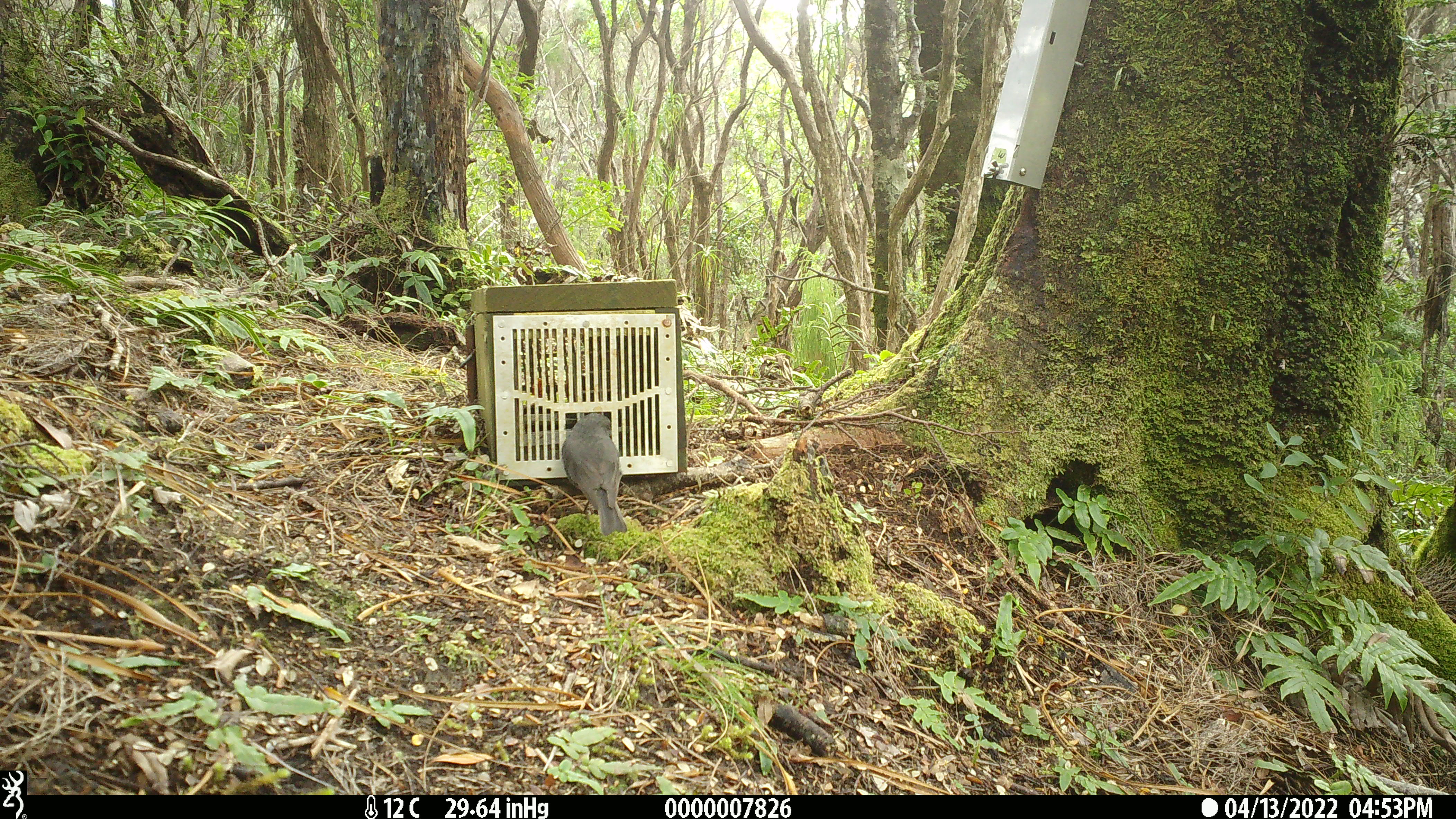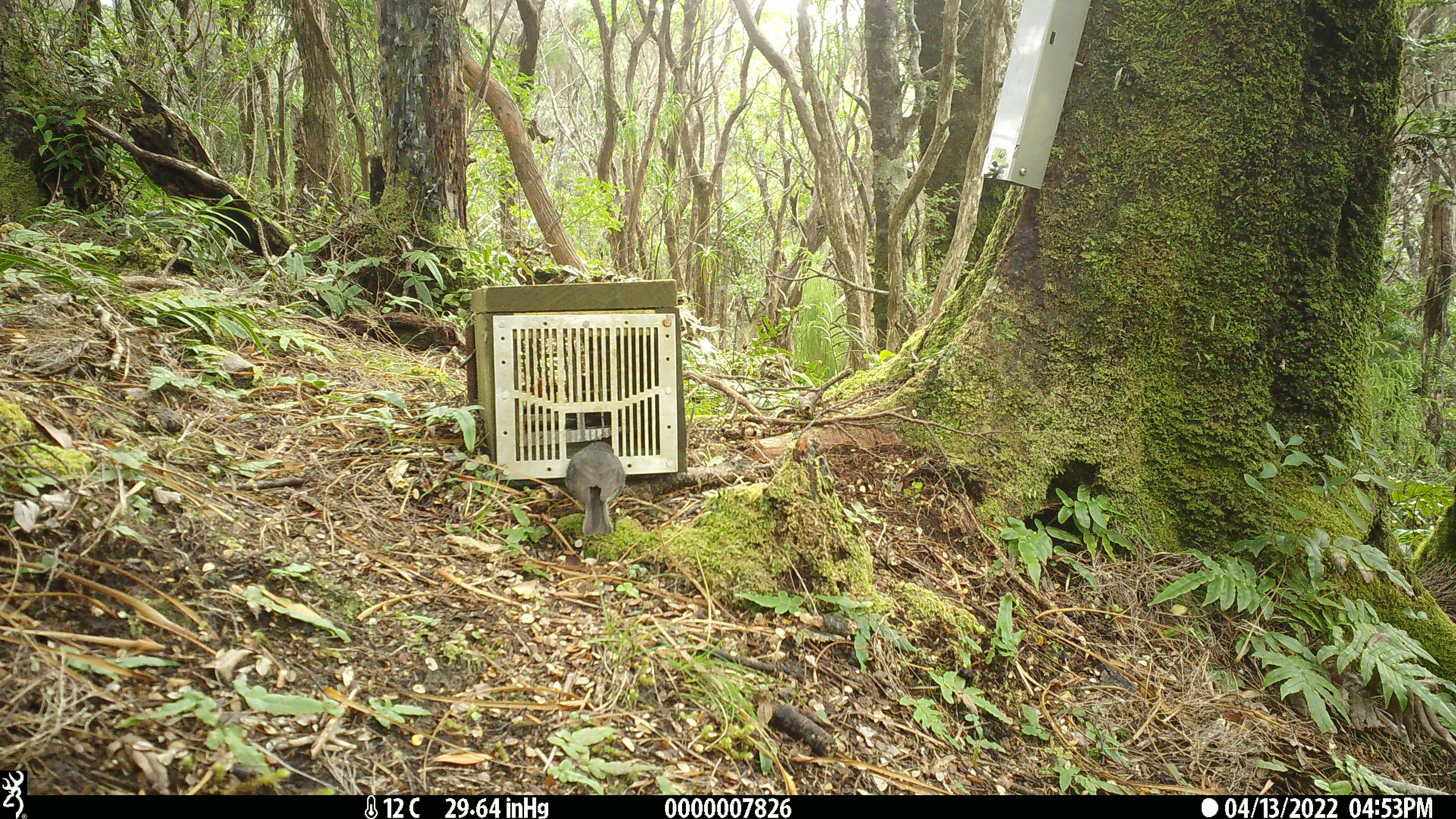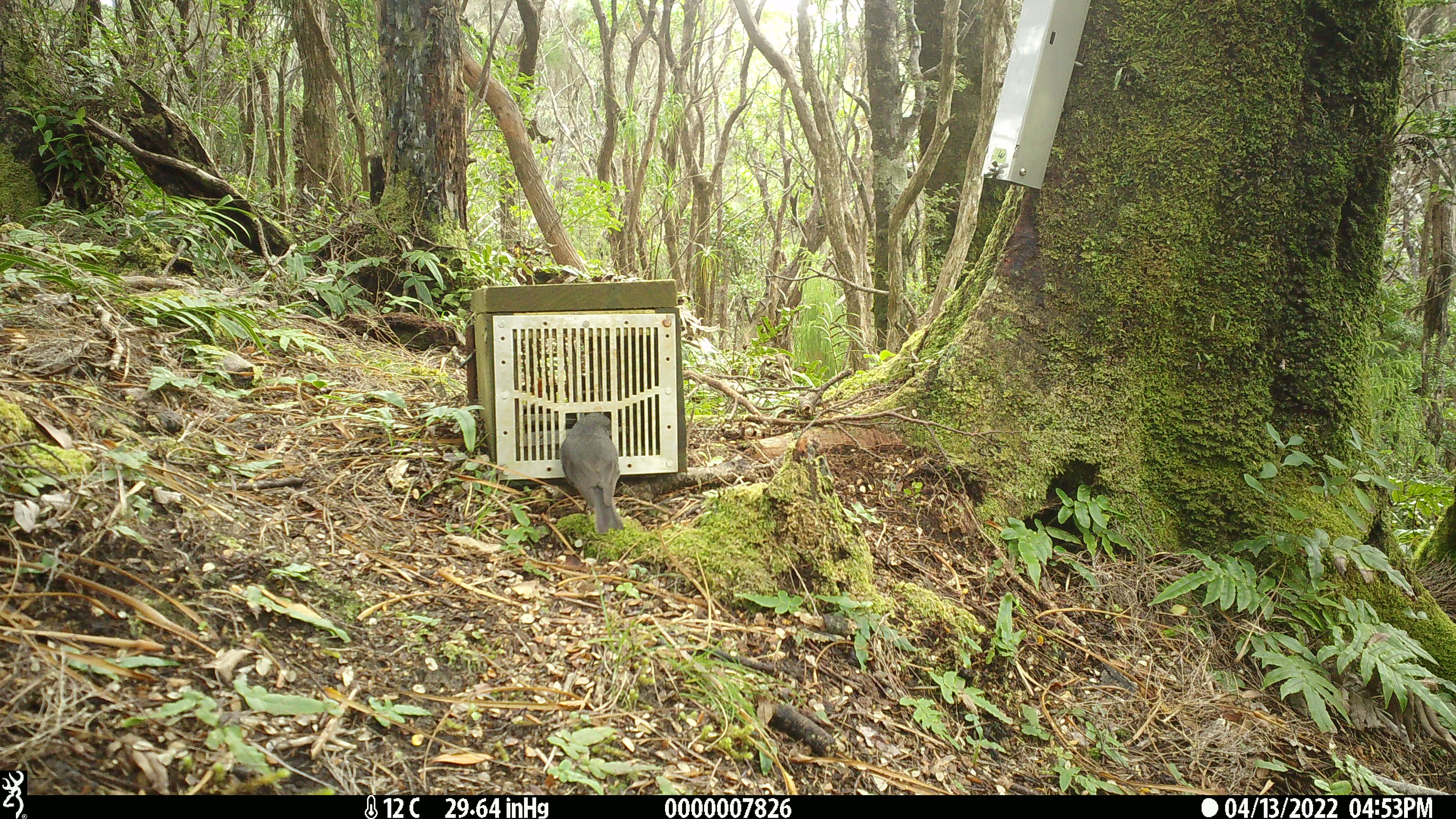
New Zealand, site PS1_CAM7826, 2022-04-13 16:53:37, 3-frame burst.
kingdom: Animalia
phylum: Chordata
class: Aves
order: Passeriformes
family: Petroicidae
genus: Petroica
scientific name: Petroica australis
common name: new zealand robin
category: robin